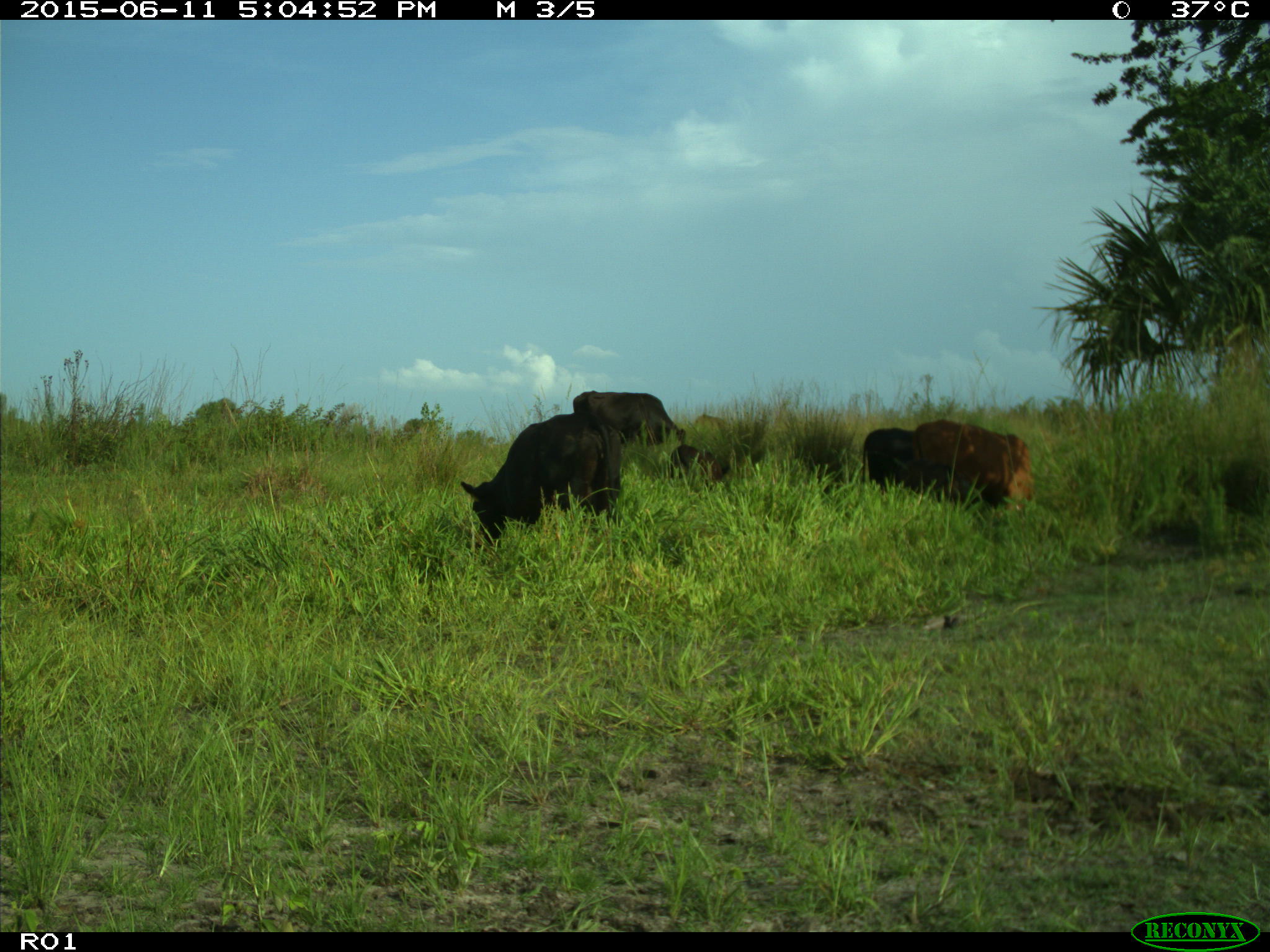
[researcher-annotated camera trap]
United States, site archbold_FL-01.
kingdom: Animalia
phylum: Chordata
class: Mammalia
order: Artiodactyla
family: Bovidae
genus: Bos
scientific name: Bos taurus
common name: domestic cow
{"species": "Bos taurus (domestic cow)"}